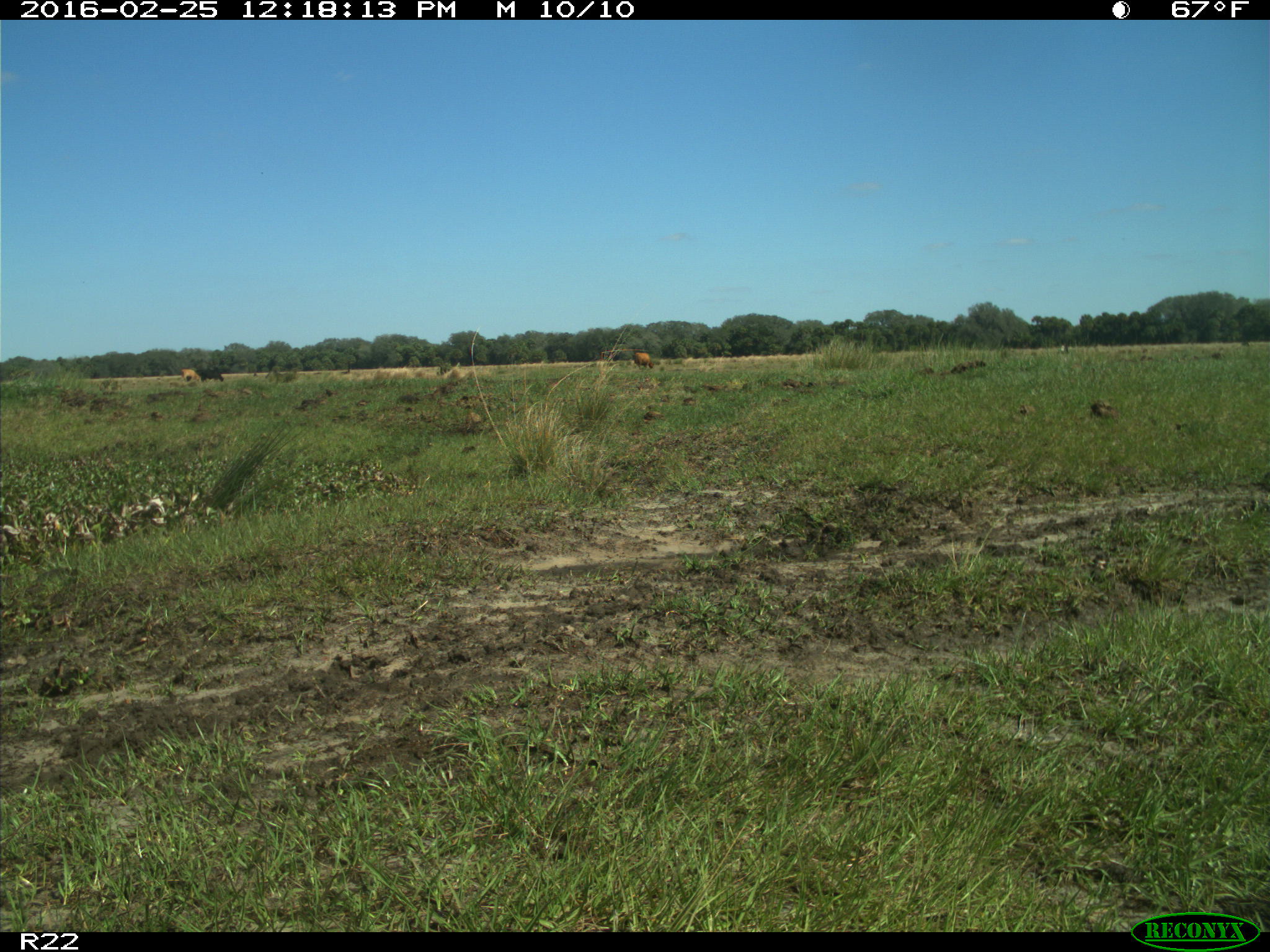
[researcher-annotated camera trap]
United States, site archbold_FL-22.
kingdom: Animalia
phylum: Chordata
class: Mammalia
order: Artiodactyla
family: Bovidae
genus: Bos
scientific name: Bos taurus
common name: domestic cow